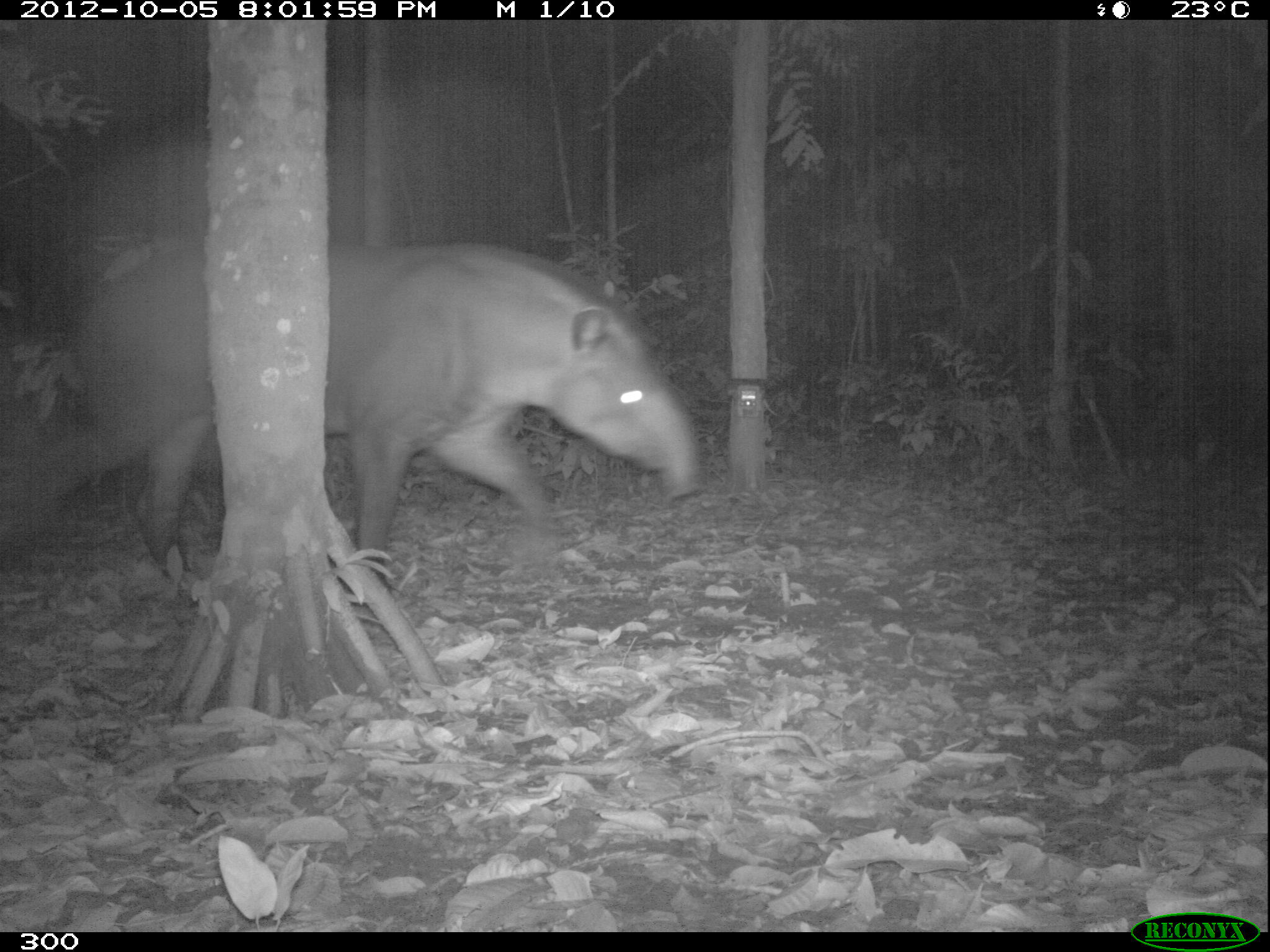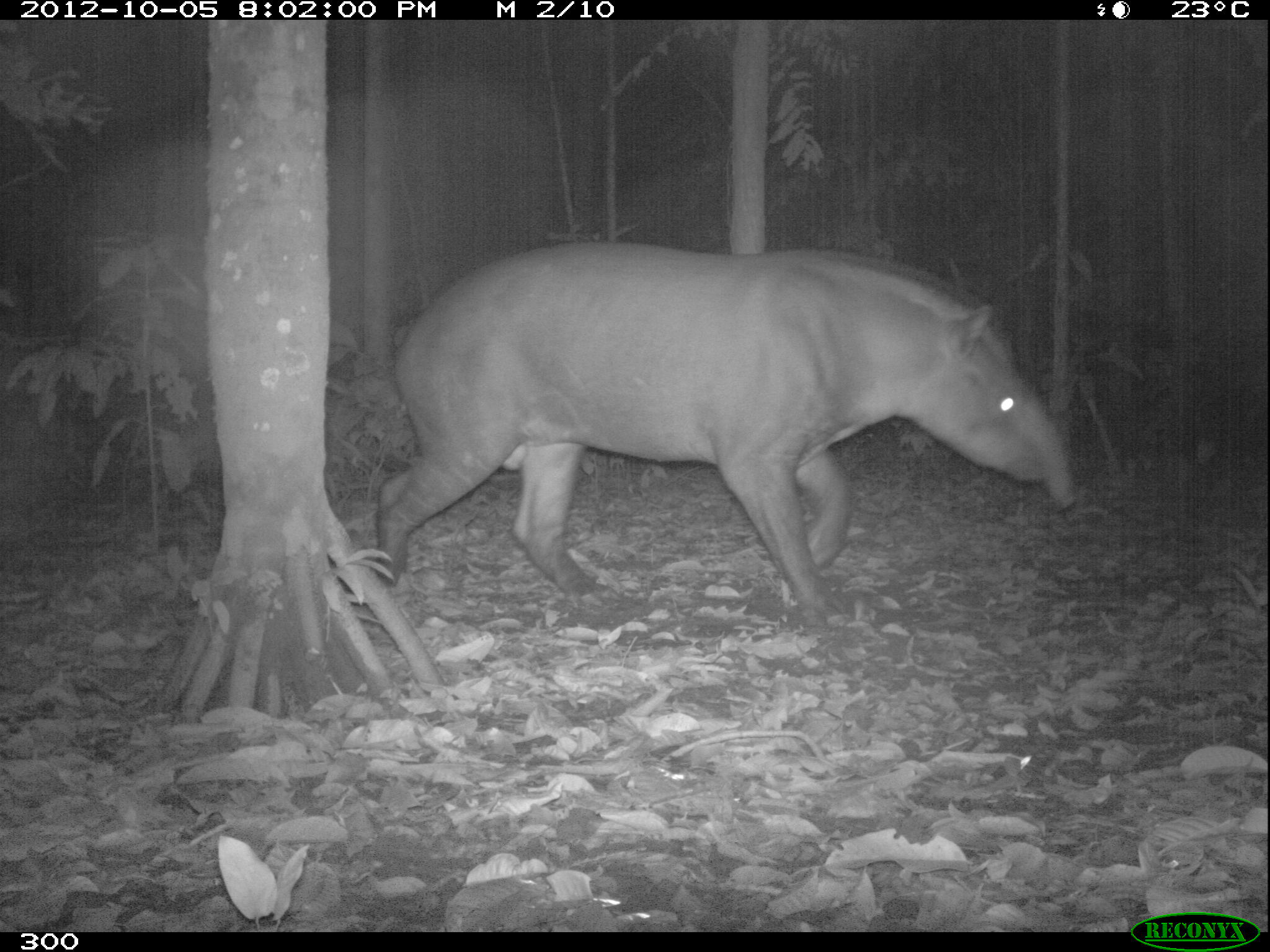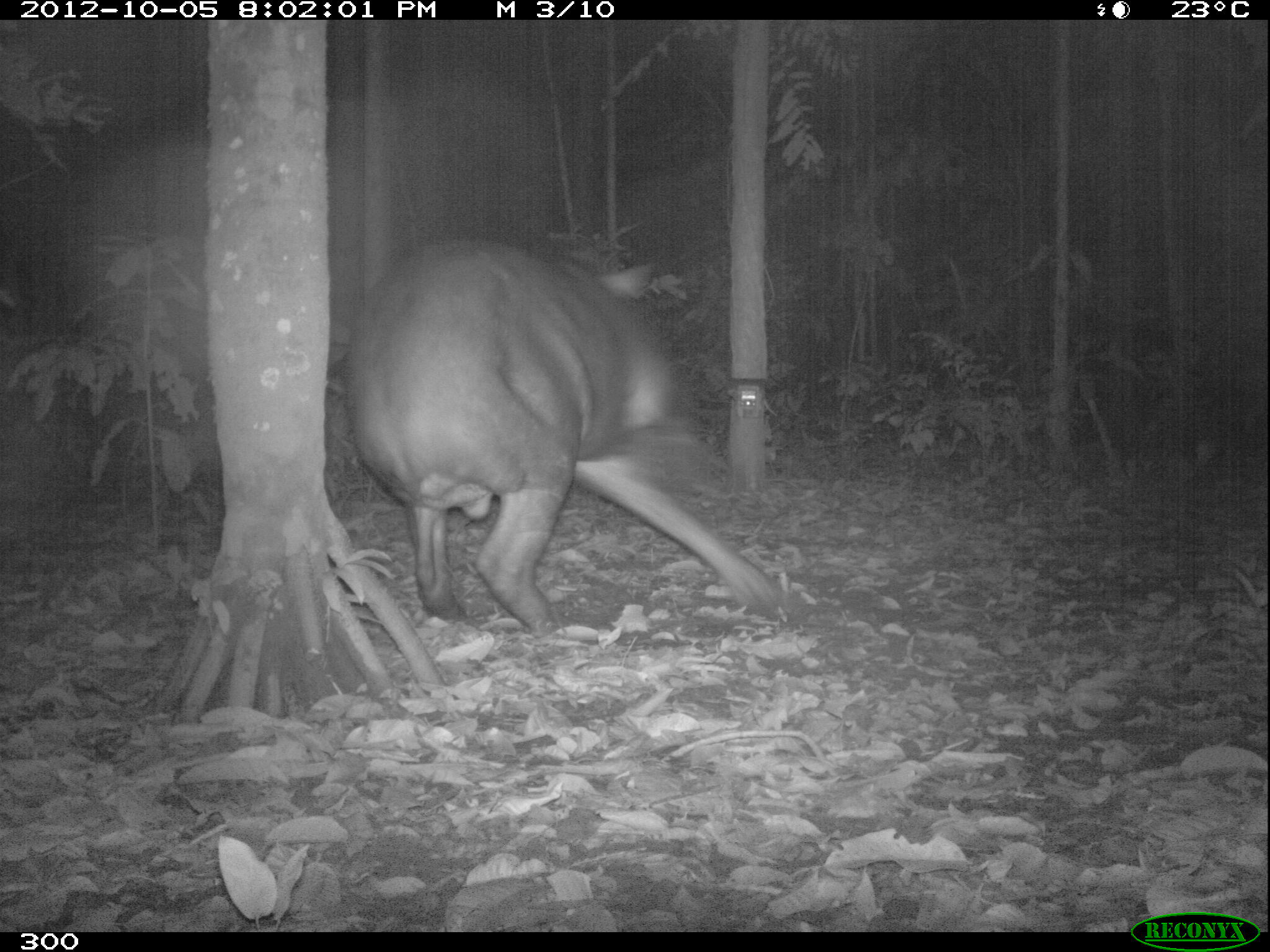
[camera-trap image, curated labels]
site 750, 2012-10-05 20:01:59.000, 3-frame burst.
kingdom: Animalia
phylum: Chordata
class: Mammalia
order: Perissodactyla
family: Tapiridae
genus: Tapirus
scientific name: Tapirus terrestris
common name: south american tapir